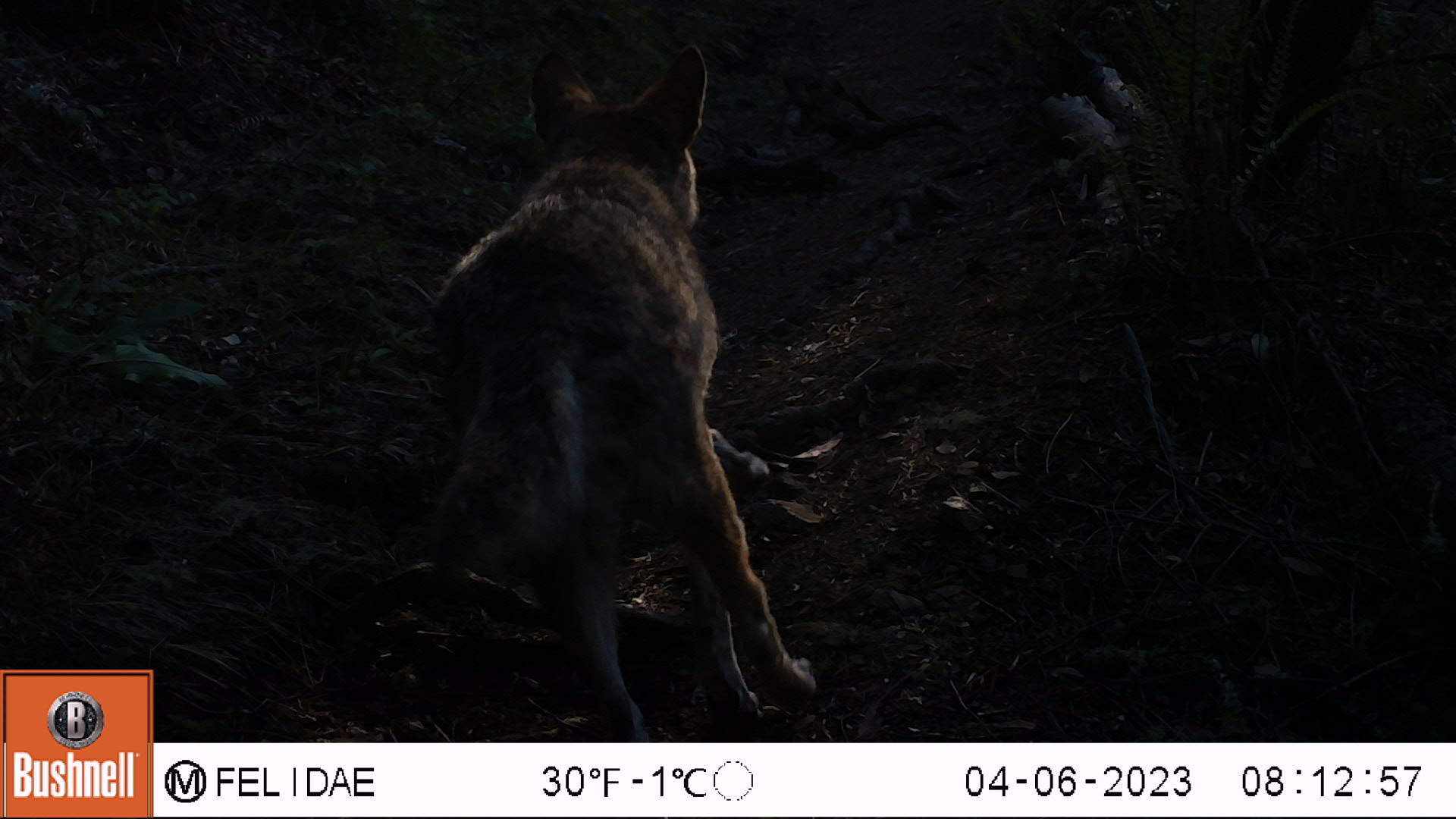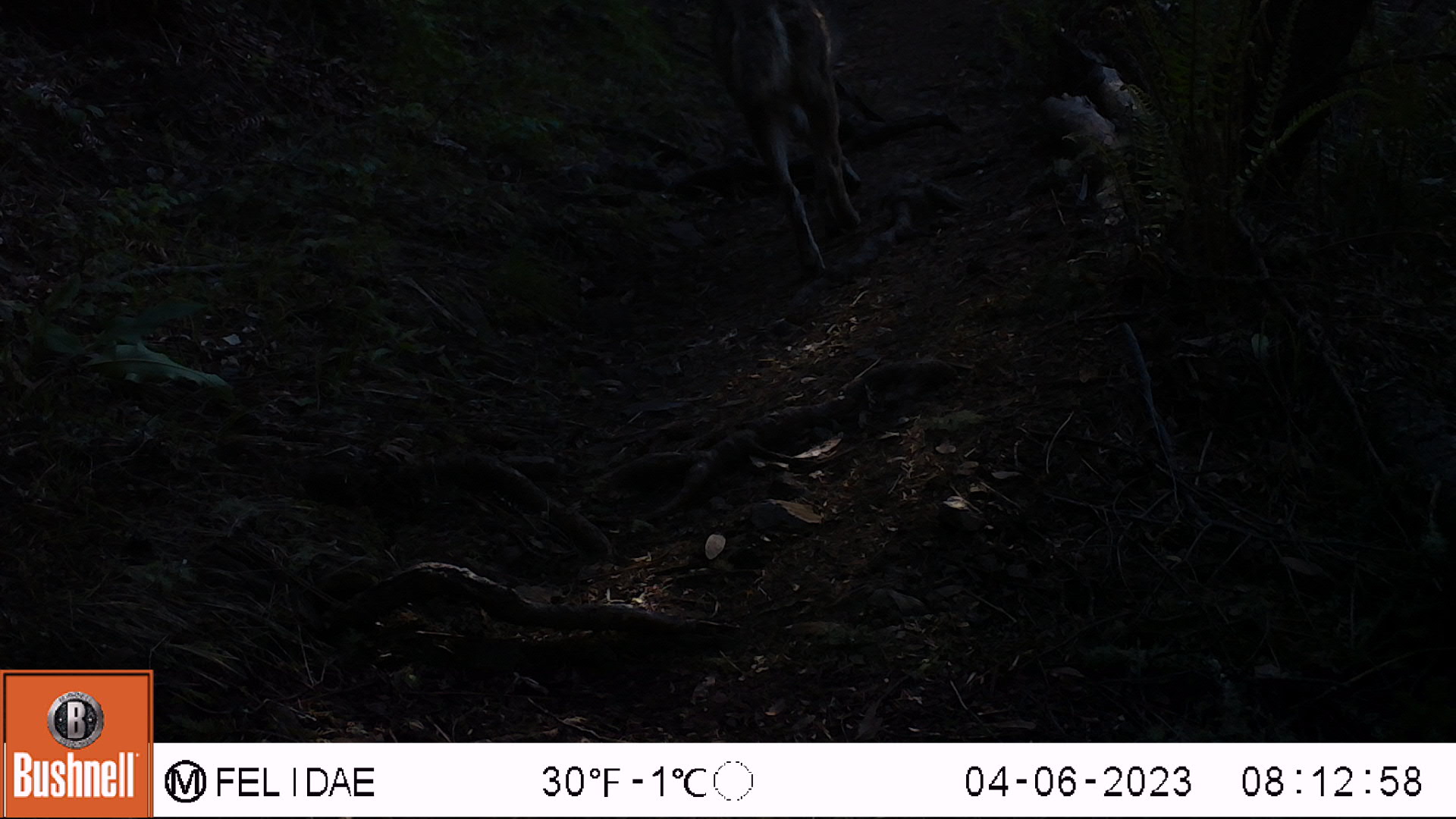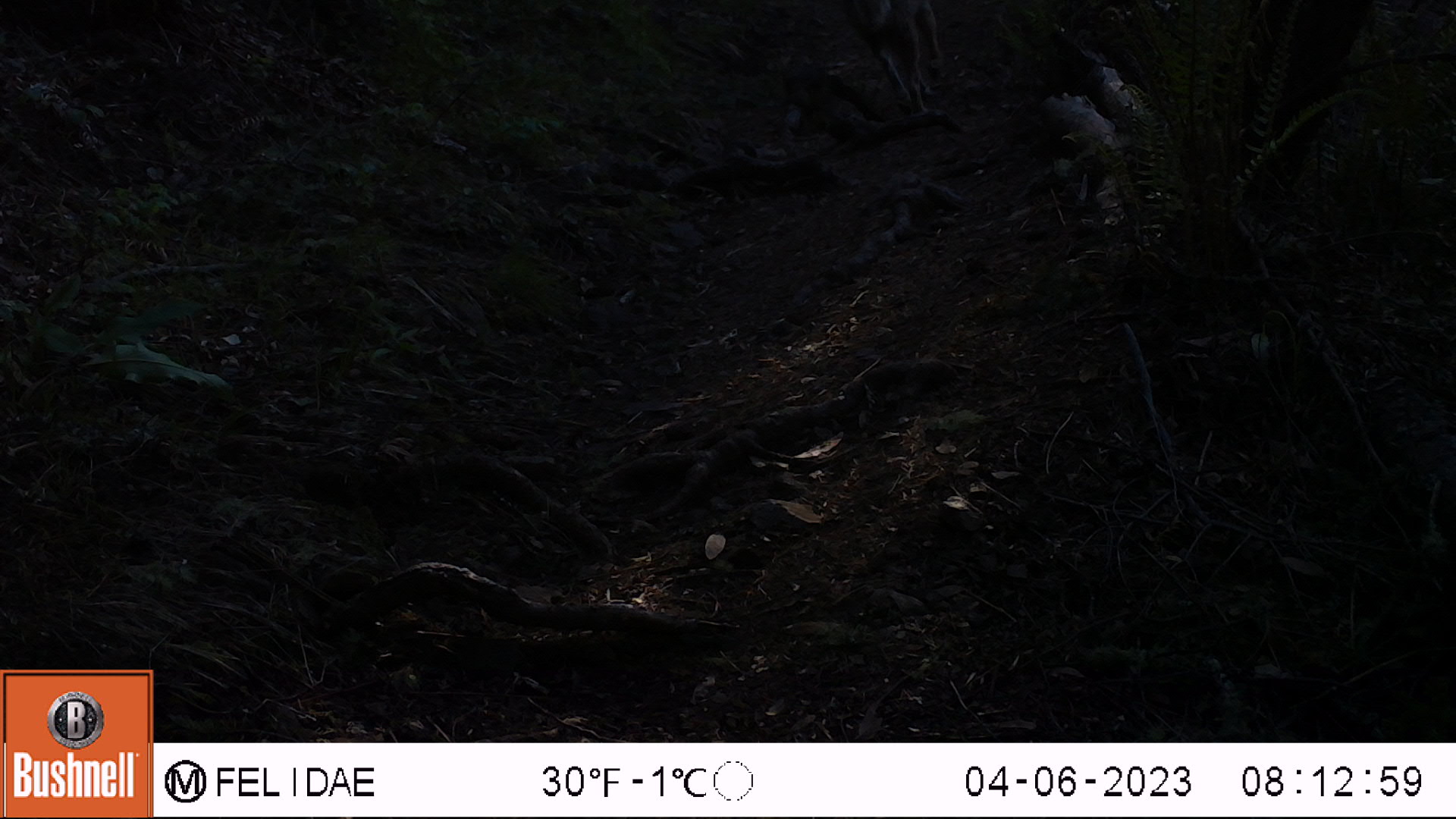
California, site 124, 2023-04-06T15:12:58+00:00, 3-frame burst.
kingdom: Animalia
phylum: Chordata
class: Mammalia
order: Carnivora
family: Canidae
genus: Canis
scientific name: Canis latrans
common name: coyote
Coyote (Canis latrans).